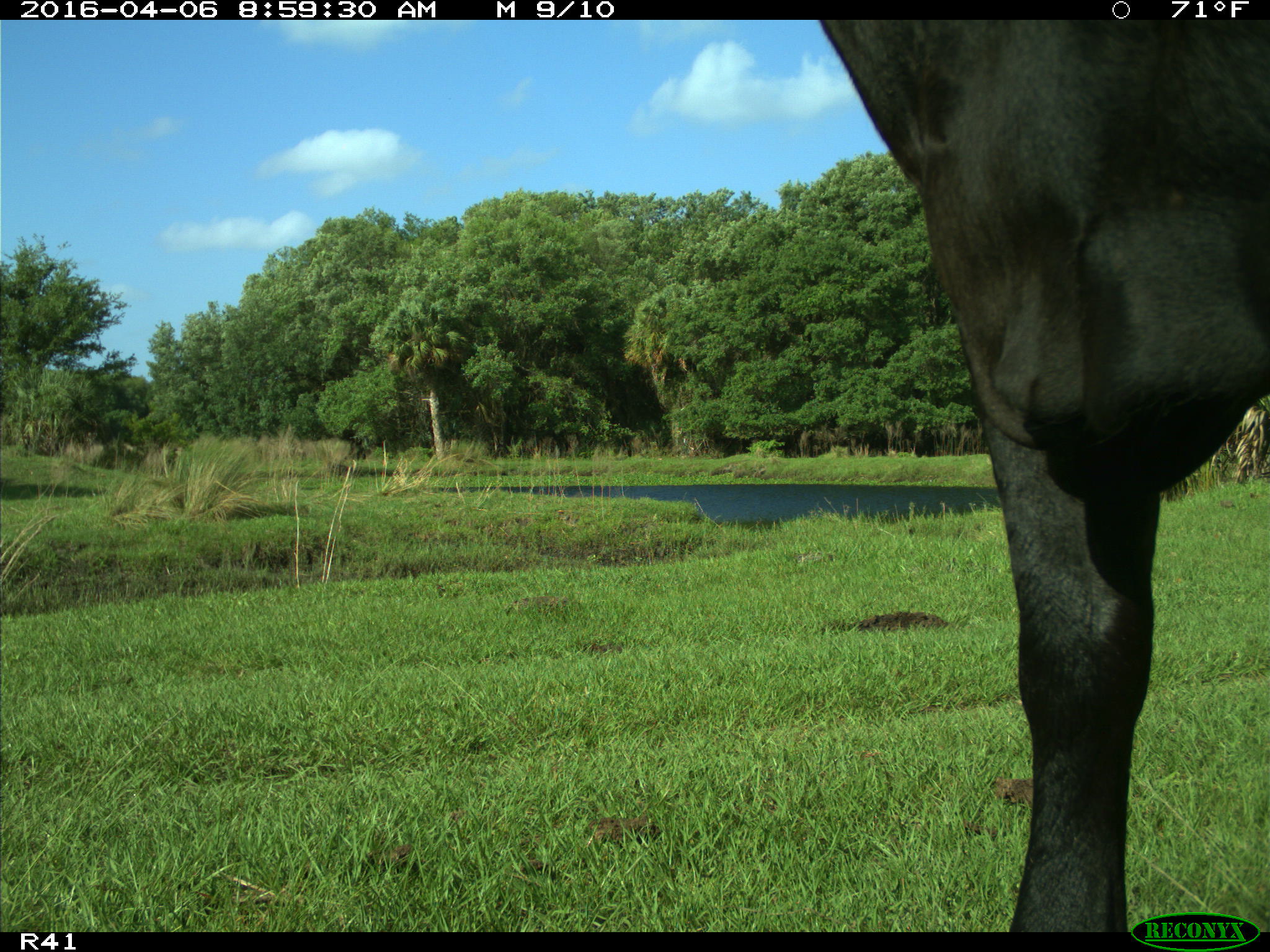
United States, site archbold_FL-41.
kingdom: Animalia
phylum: Chordata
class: Mammalia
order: Artiodactyla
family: Bovidae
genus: Bos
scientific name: Bos taurus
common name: domestic cow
Bos taurus (domestic cow).